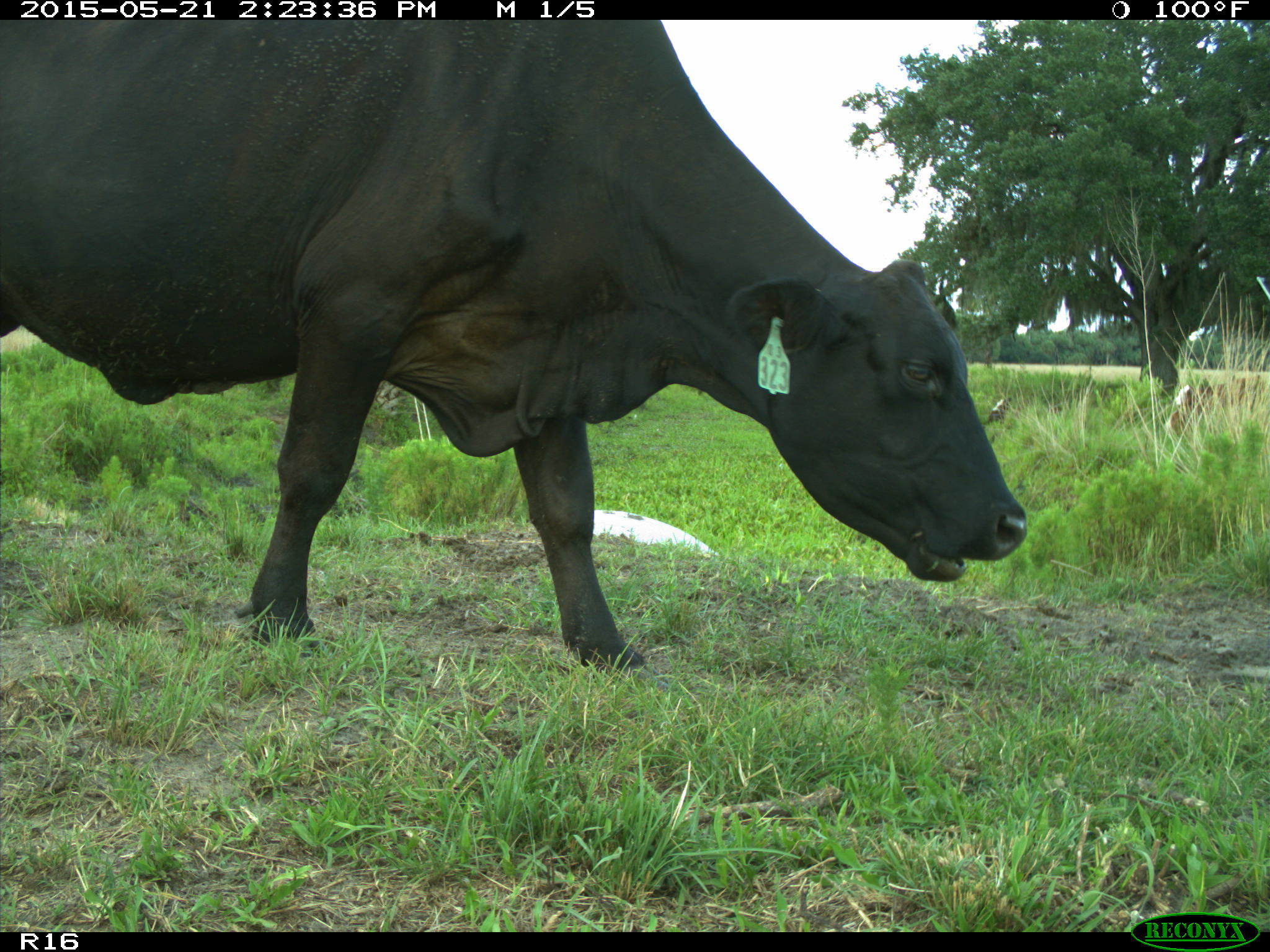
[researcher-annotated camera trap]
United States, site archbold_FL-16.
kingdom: Animalia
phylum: Chordata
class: Mammalia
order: Artiodactyla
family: Bovidae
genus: Bos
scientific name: Bos taurus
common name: domestic cow